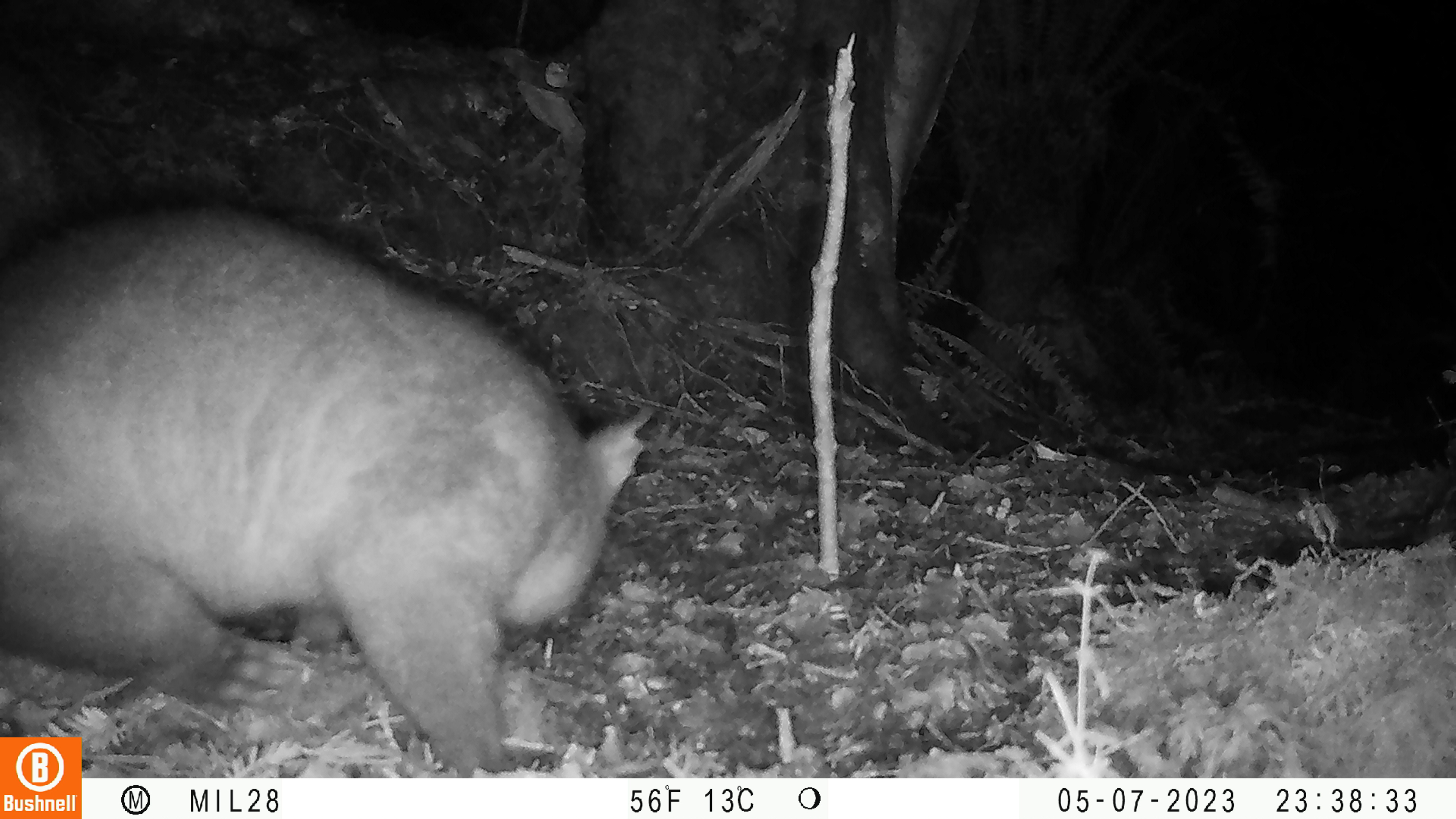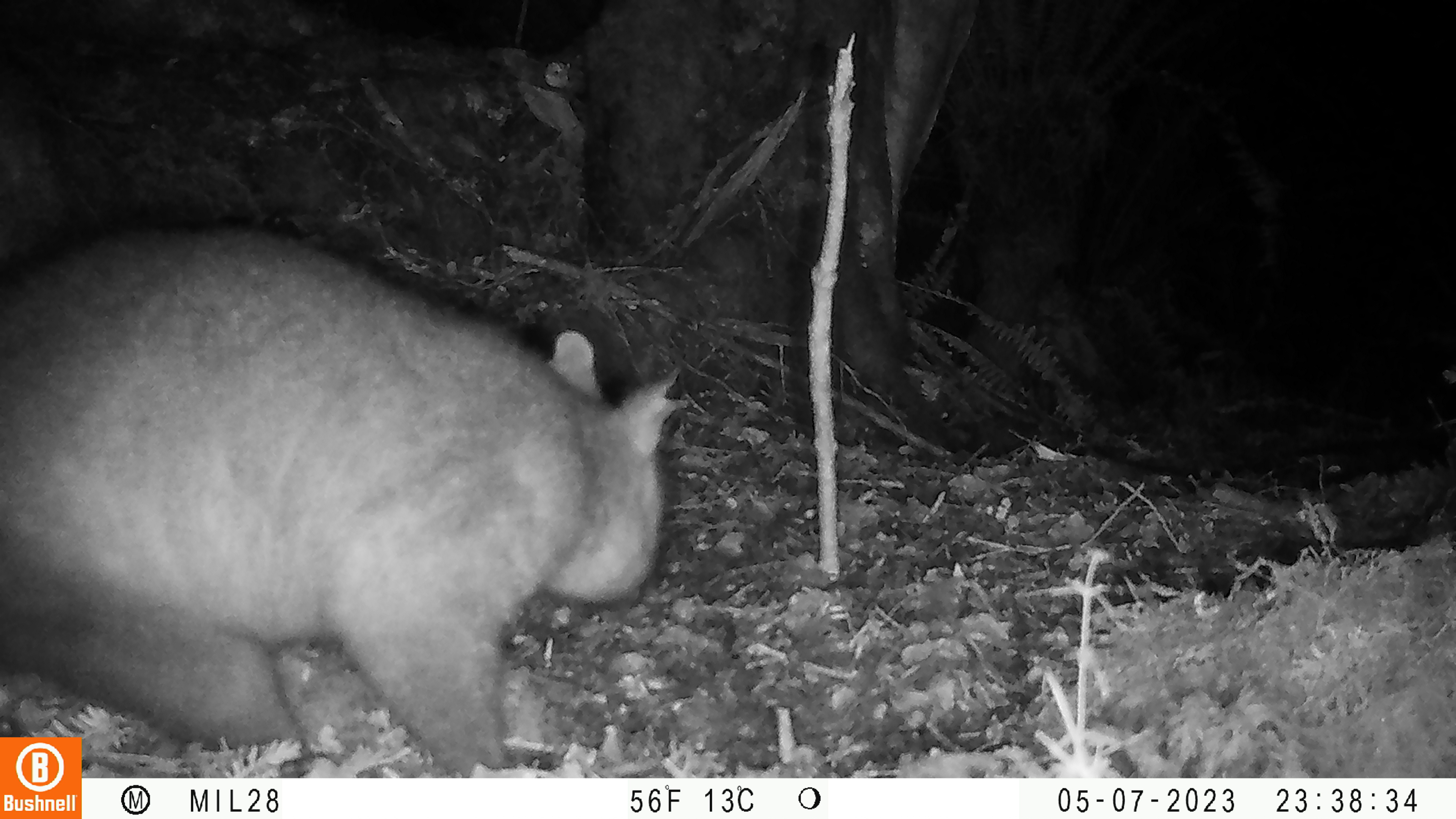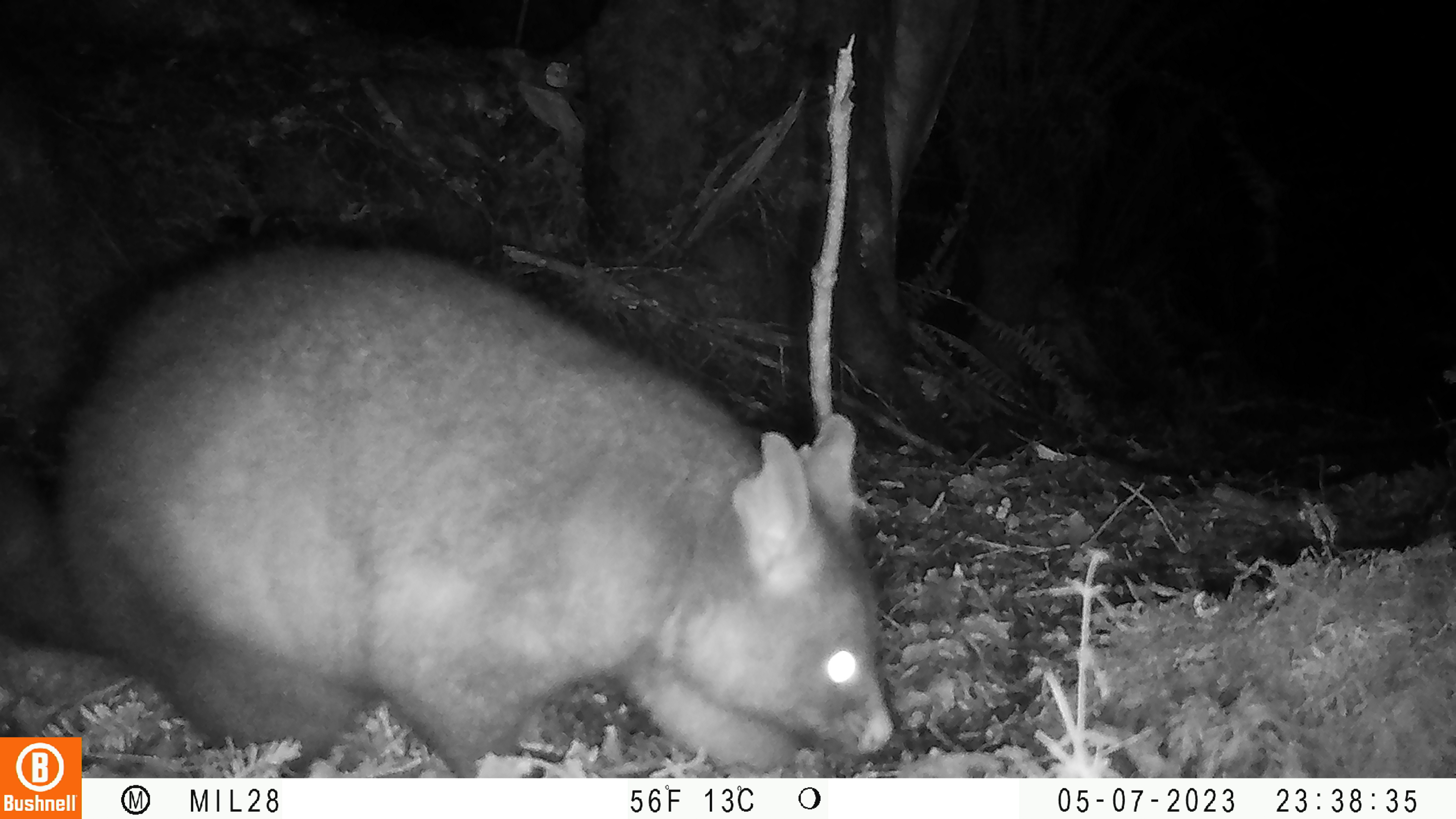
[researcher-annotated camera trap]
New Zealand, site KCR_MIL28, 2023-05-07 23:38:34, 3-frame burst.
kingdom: Animalia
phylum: Chordata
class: Mammalia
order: Diprotodontia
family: Phalangeridae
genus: Trichosurus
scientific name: Trichosurus vulpecula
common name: common brushtail possum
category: possum